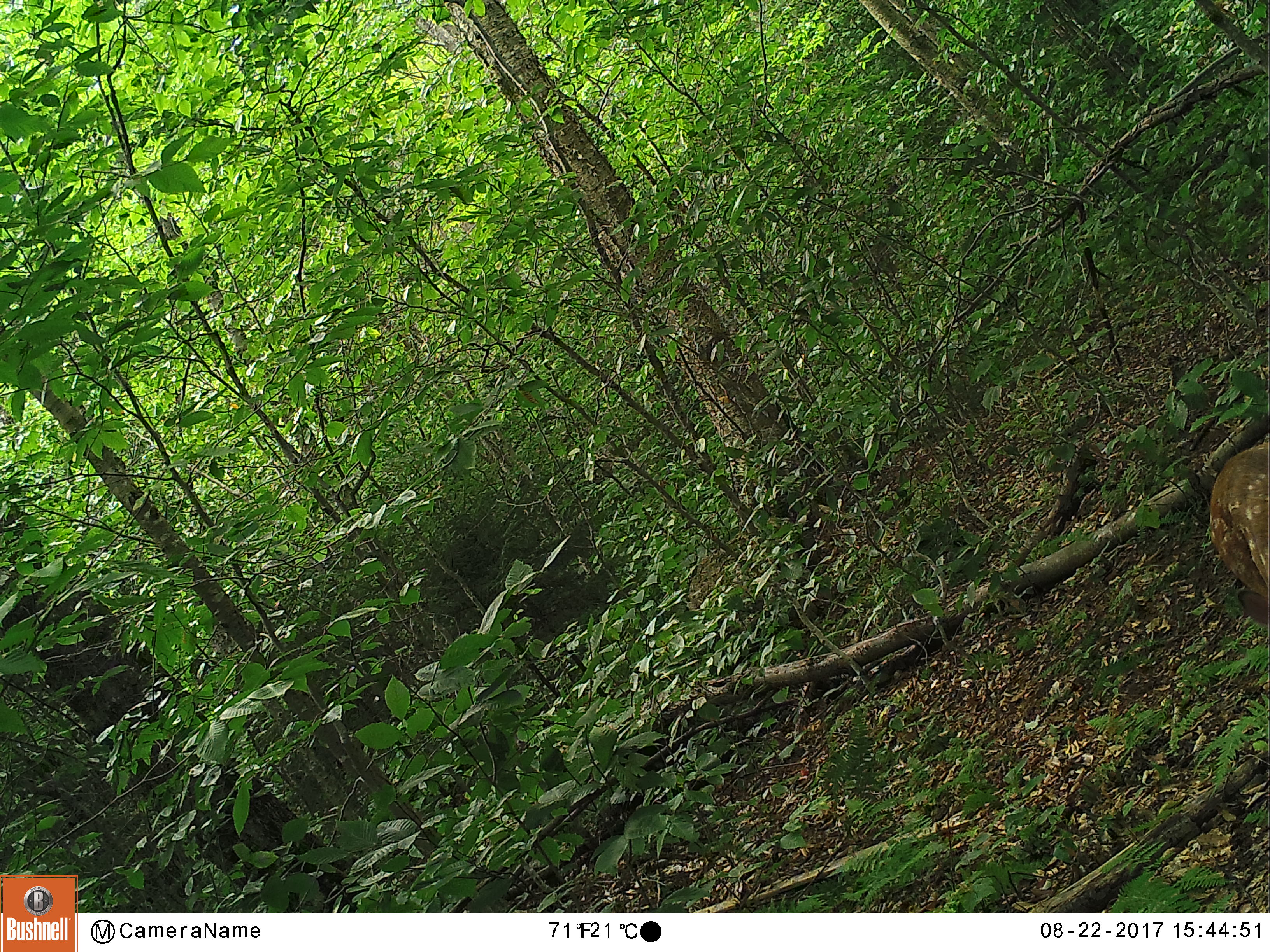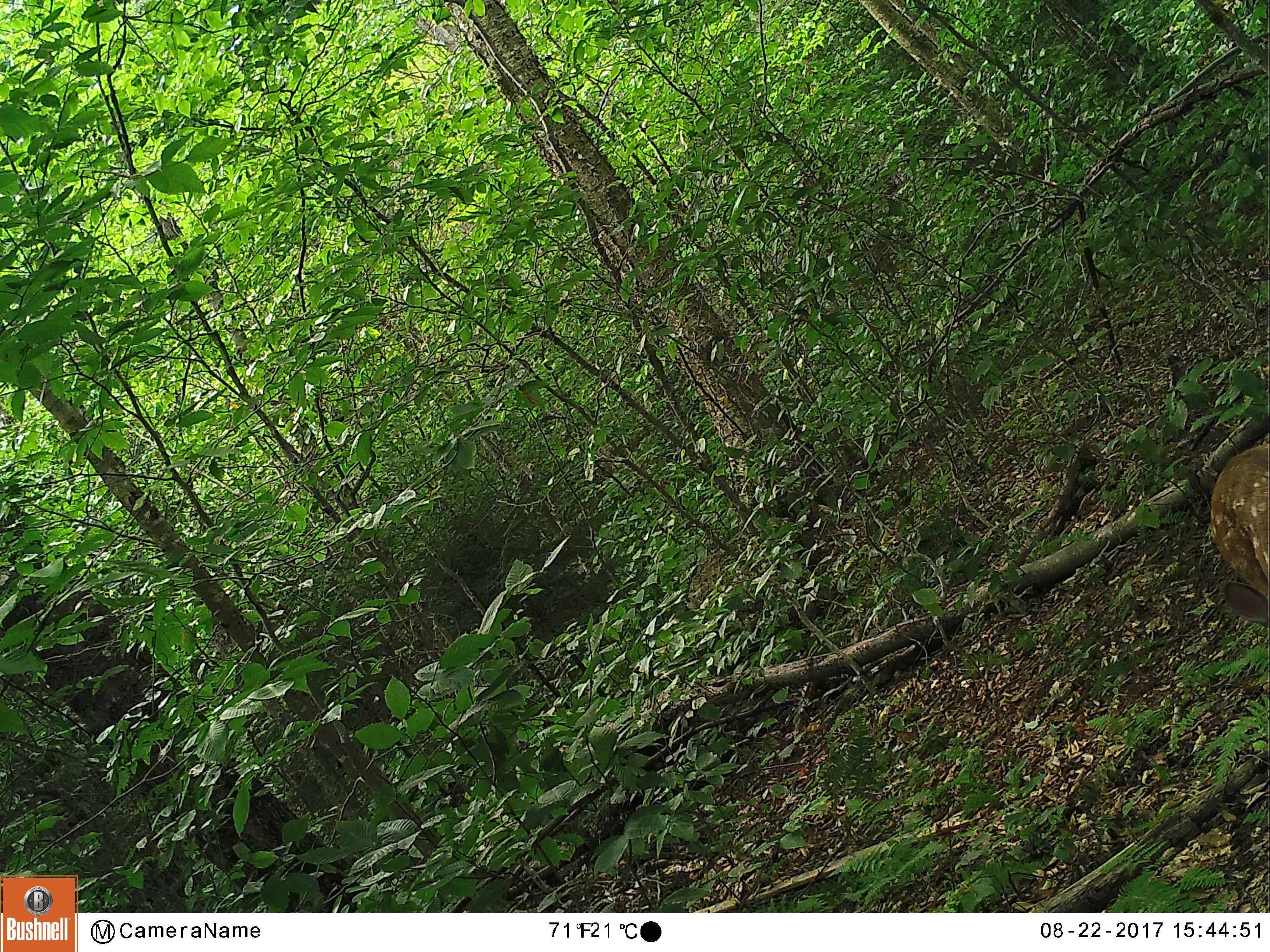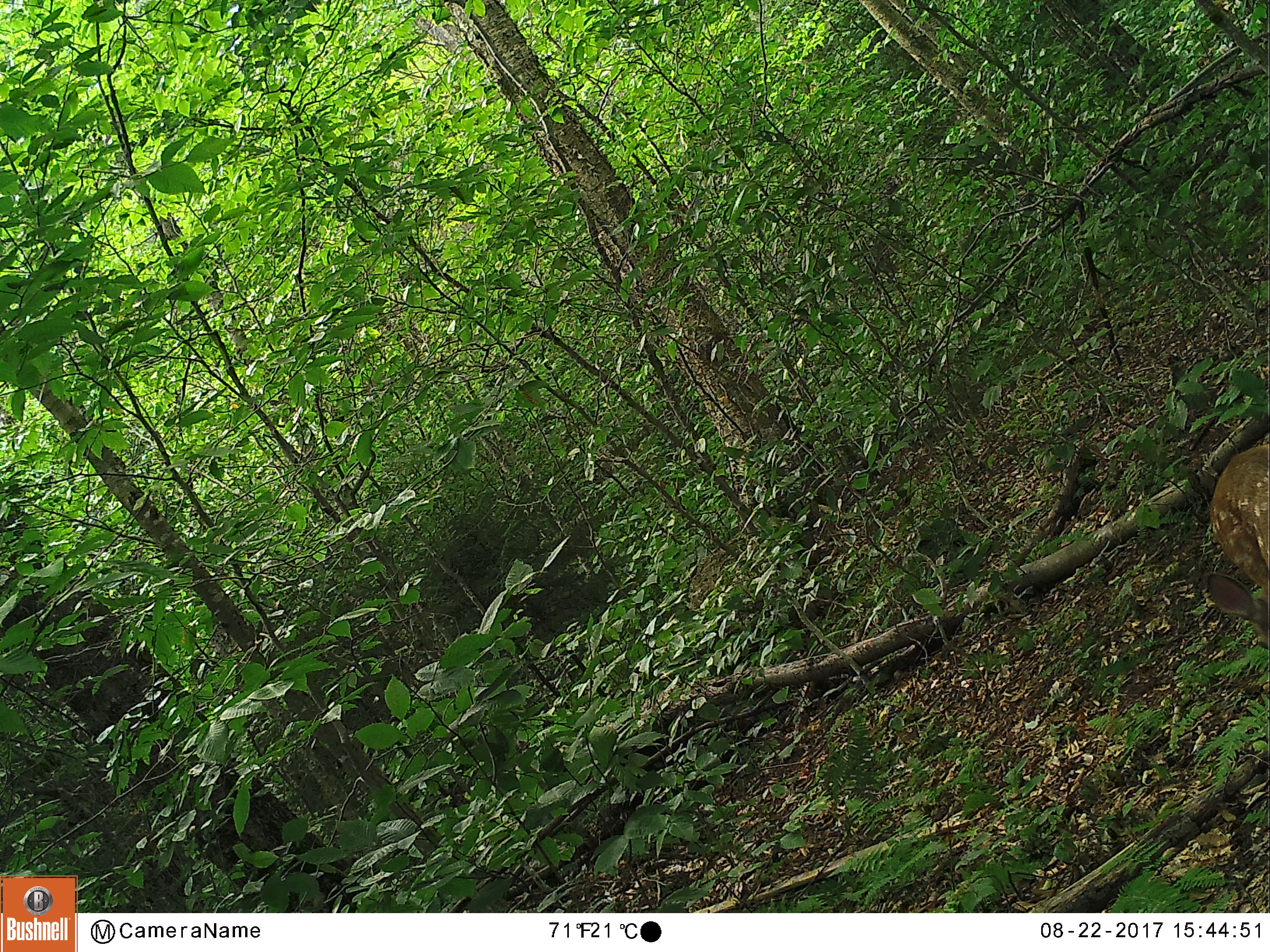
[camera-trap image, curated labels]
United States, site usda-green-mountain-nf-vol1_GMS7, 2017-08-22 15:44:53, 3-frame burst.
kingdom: Animalia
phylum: Chordata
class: Mammalia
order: Artiodactyla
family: Cervidae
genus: Odocoileus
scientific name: Odocoileus virginianus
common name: white-tailed deer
White-tailed deer (Odocoileus virginianus).